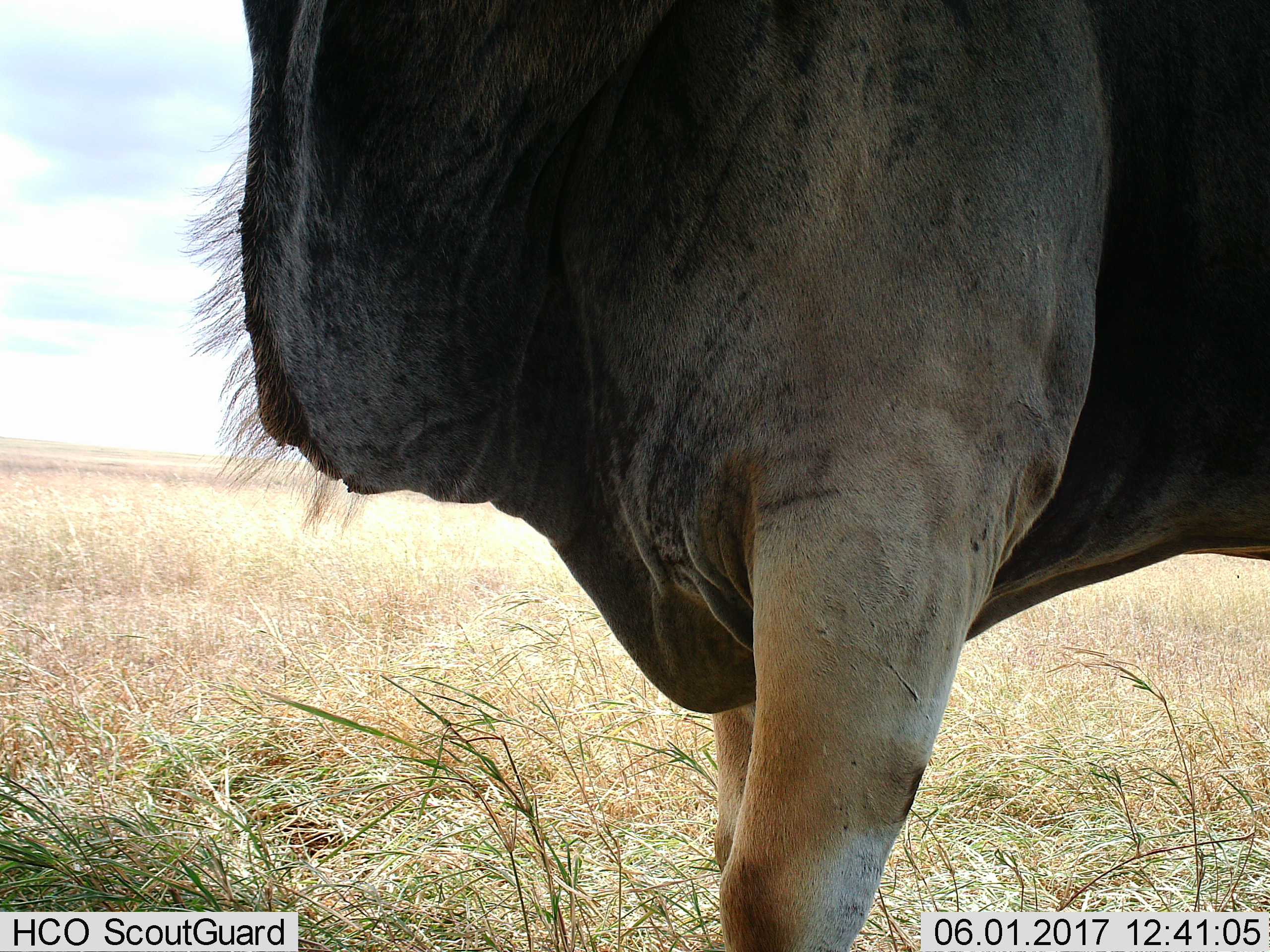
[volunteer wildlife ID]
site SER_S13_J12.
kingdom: Animalia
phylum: Chordata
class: Mammalia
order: Artiodactyla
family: Bovidae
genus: Connochaetes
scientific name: Connochaetes taurinus taurinus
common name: blue wildebeest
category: wildebeestblue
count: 1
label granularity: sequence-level